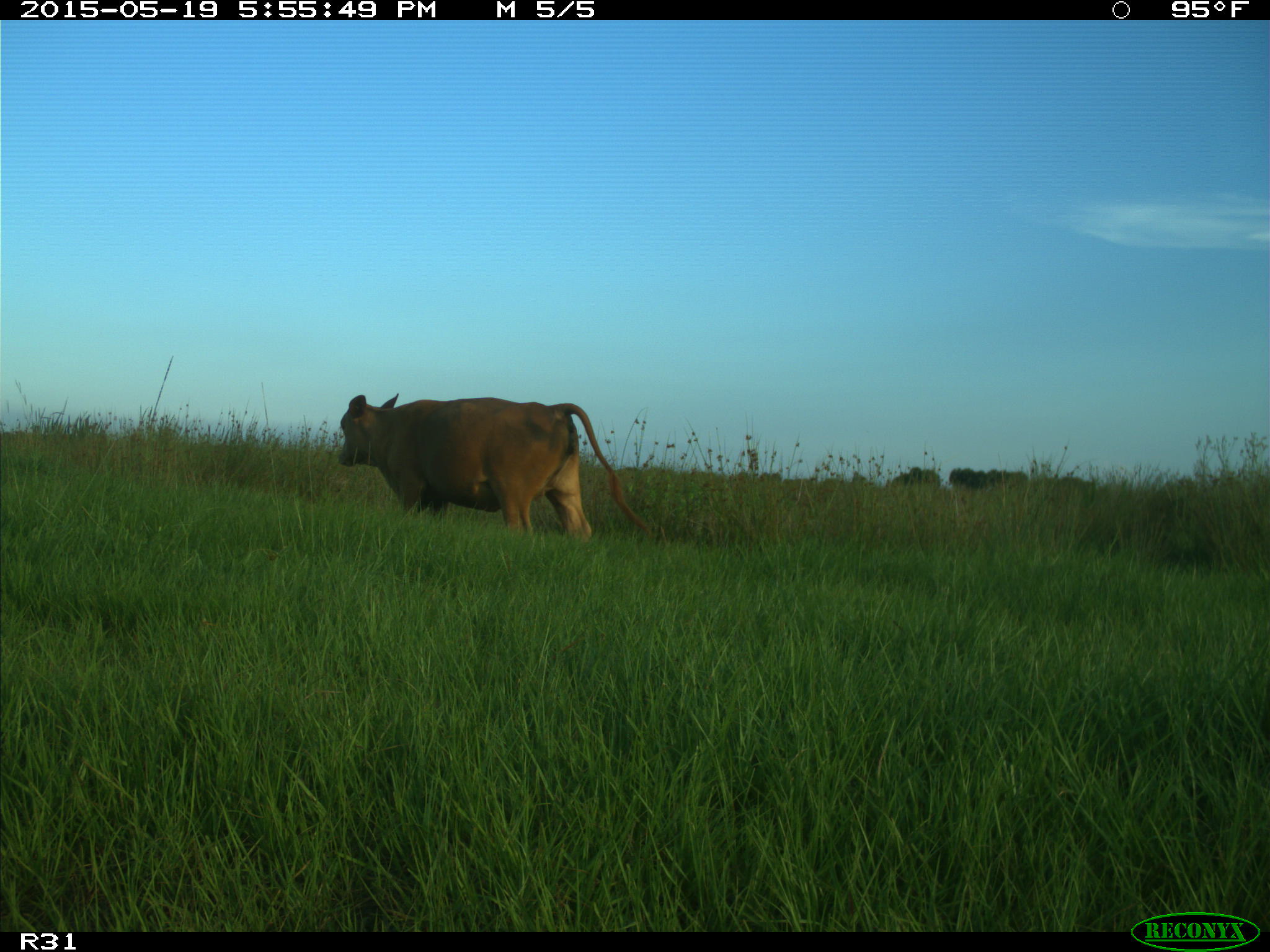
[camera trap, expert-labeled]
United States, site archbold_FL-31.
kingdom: Animalia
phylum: Chordata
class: Mammalia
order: Artiodactyla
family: Bovidae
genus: Bos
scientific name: Bos taurus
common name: domestic cow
Bos taurus (domestic cow).